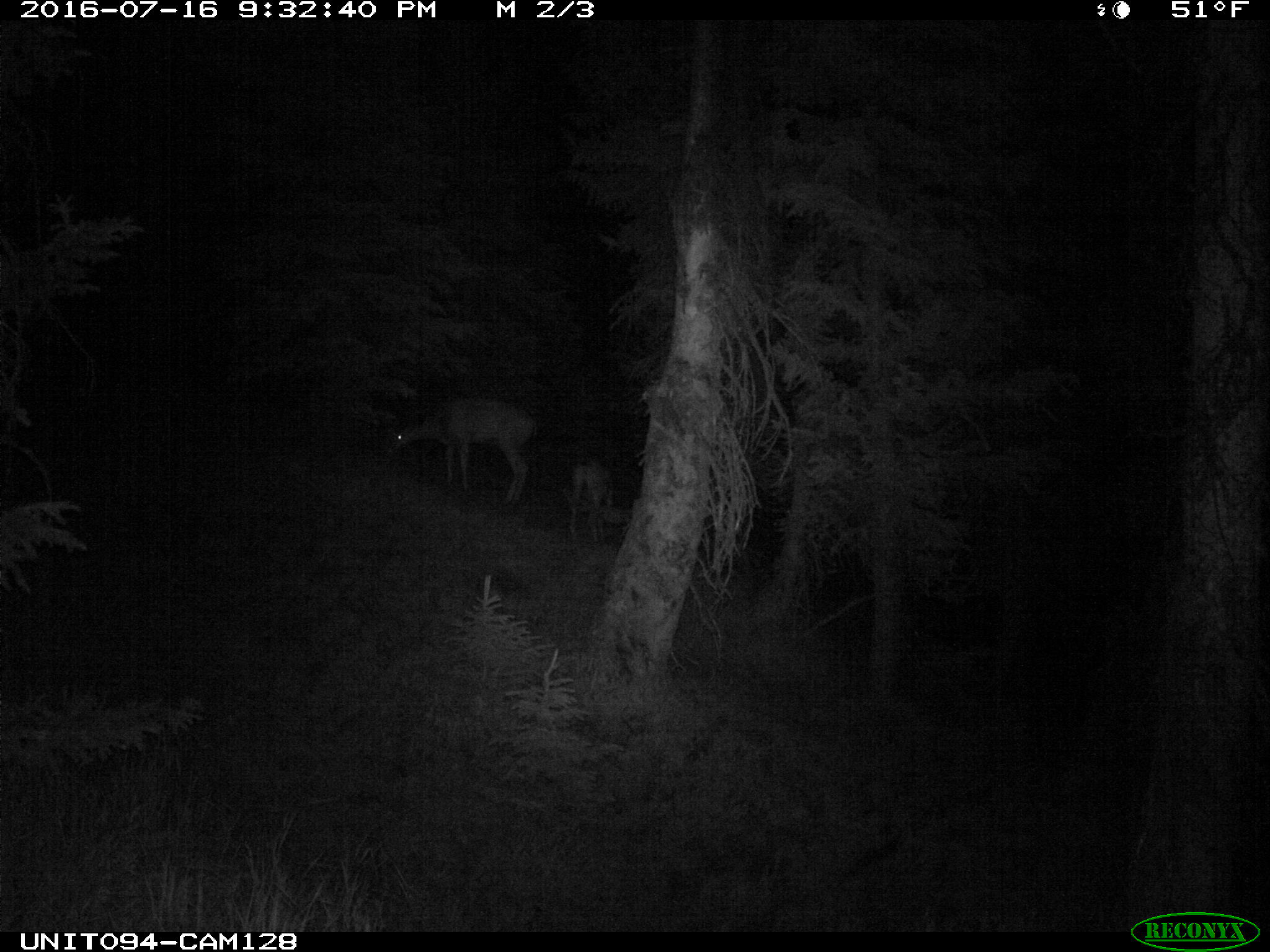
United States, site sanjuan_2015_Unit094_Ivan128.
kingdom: Animalia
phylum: Chordata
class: Mammalia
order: Artiodactyla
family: Cervidae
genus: Odocoileus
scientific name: Odocoileus hemionus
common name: mule deer